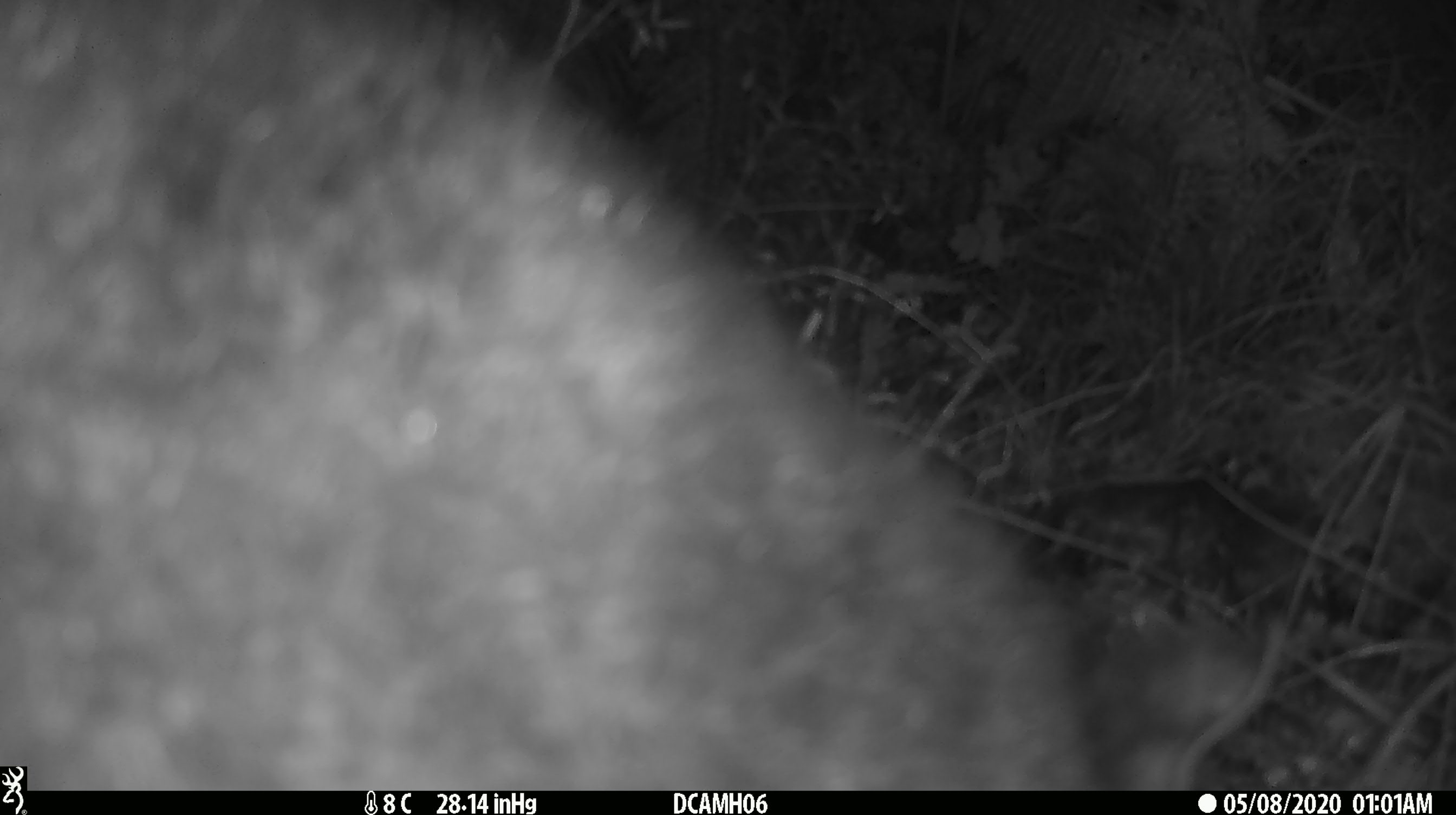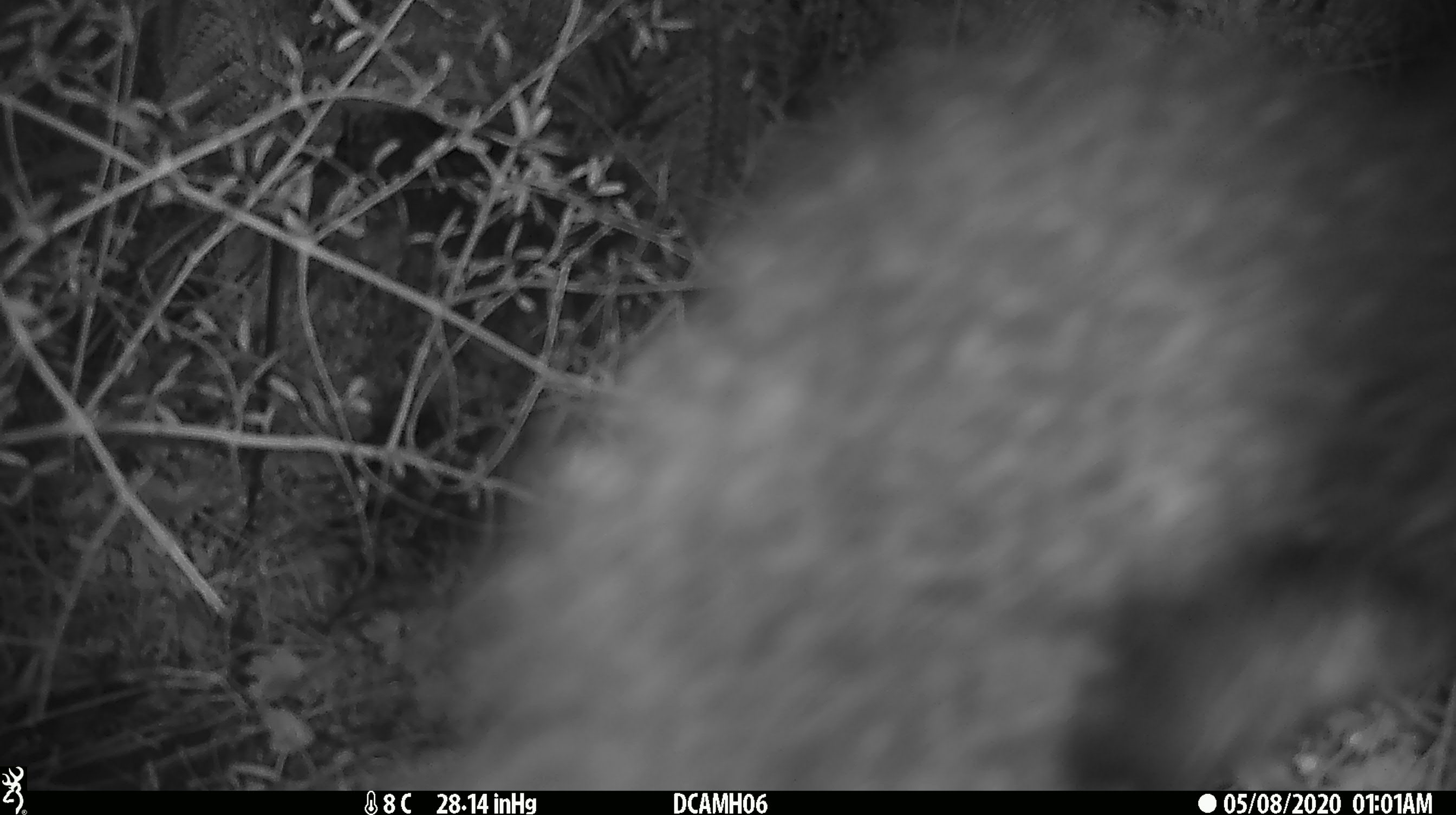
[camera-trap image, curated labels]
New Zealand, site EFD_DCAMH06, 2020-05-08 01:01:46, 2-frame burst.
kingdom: Animalia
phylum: Chordata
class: Mammalia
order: Diprotodontia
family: Phalangeridae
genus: Trichosurus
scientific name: Trichosurus vulpecula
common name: common brushtail possum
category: possum